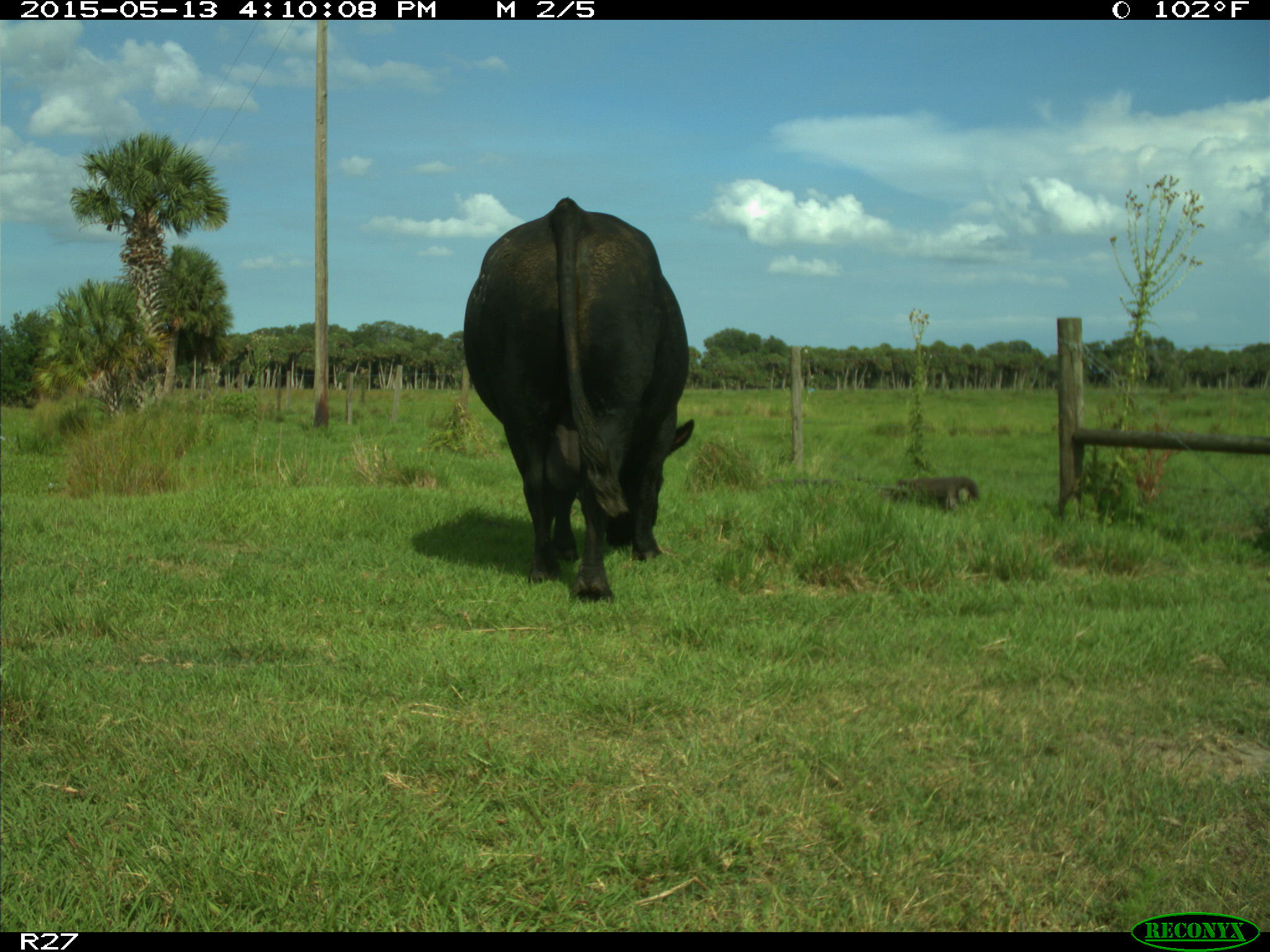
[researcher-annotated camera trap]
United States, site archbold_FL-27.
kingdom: Animalia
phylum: Chordata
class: Mammalia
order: Artiodactyla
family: Bovidae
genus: Bos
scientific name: Bos taurus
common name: domestic cow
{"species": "Bos taurus (domestic cow)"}